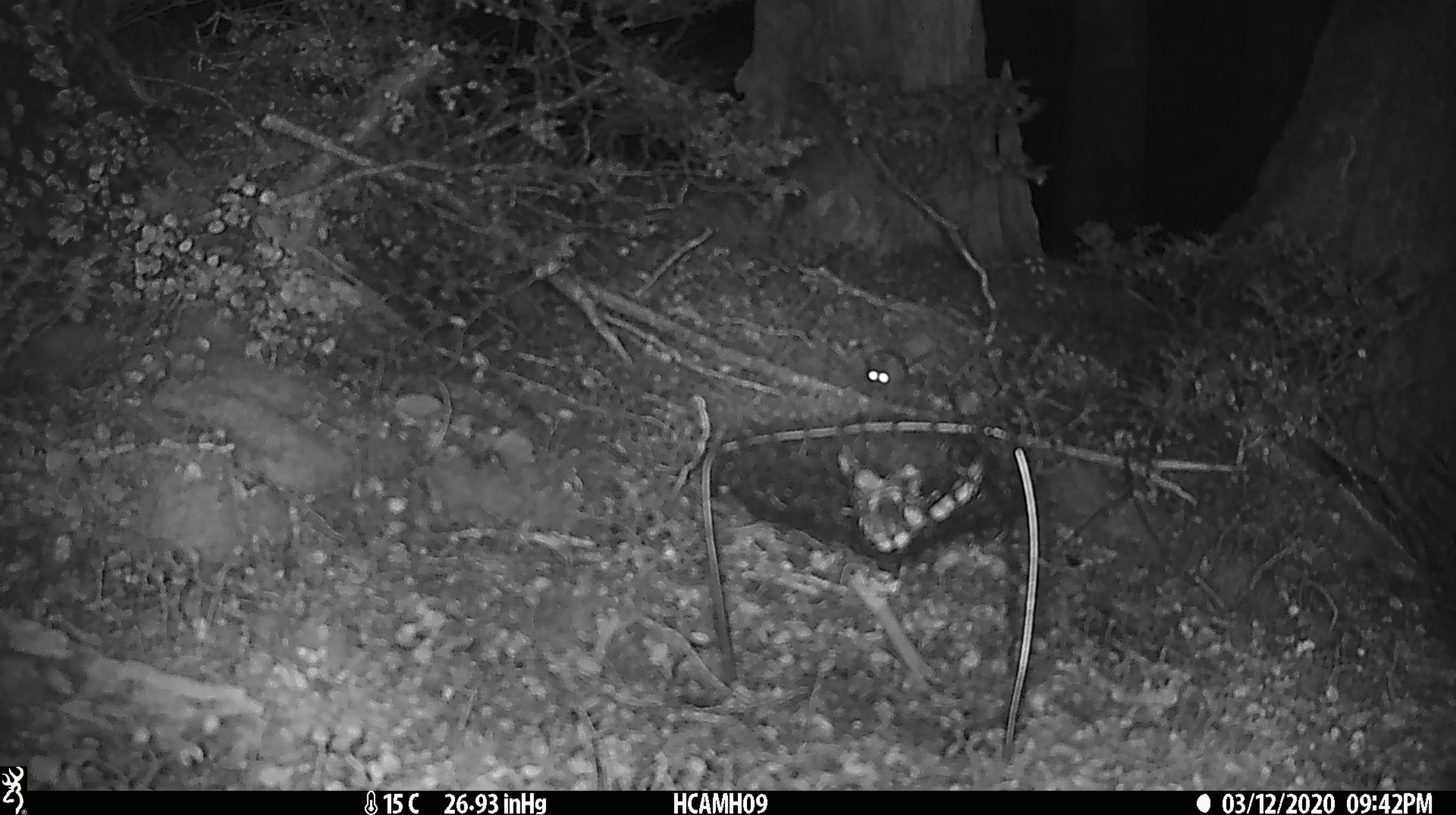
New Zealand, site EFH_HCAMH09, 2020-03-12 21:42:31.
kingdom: Animalia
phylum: Chordata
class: Mammalia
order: Rodentia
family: Muridae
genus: Mus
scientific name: Mus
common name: mouse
Mouse (Mus).